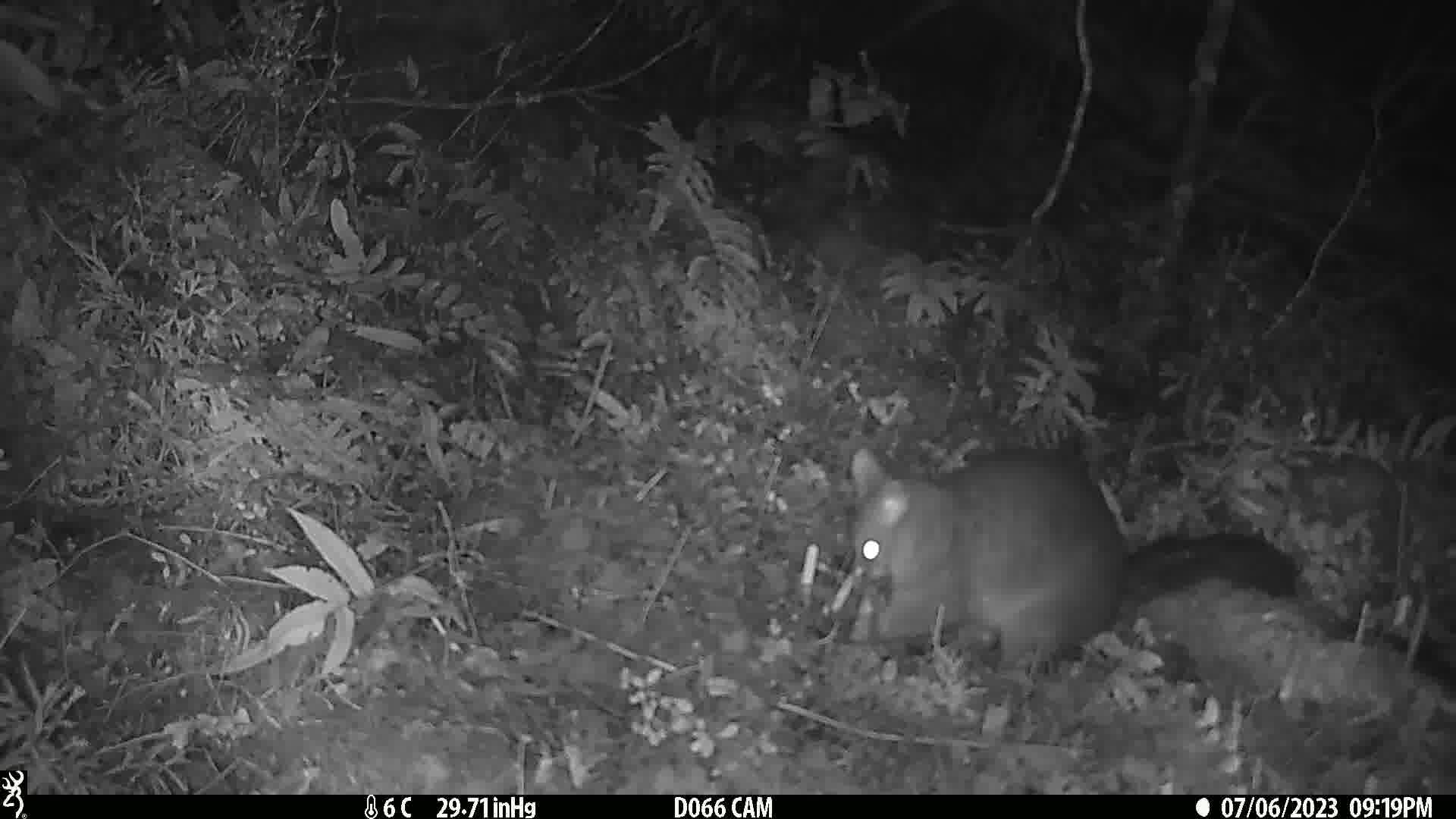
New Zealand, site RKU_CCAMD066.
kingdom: Animalia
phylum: Chordata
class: Mammalia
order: Diprotodontia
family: Phalangeridae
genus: Trichosurus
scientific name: Trichosurus vulpecula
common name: common brushtail possum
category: possum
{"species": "possum (common brushtail possum) (Trichosurus vulpecula)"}